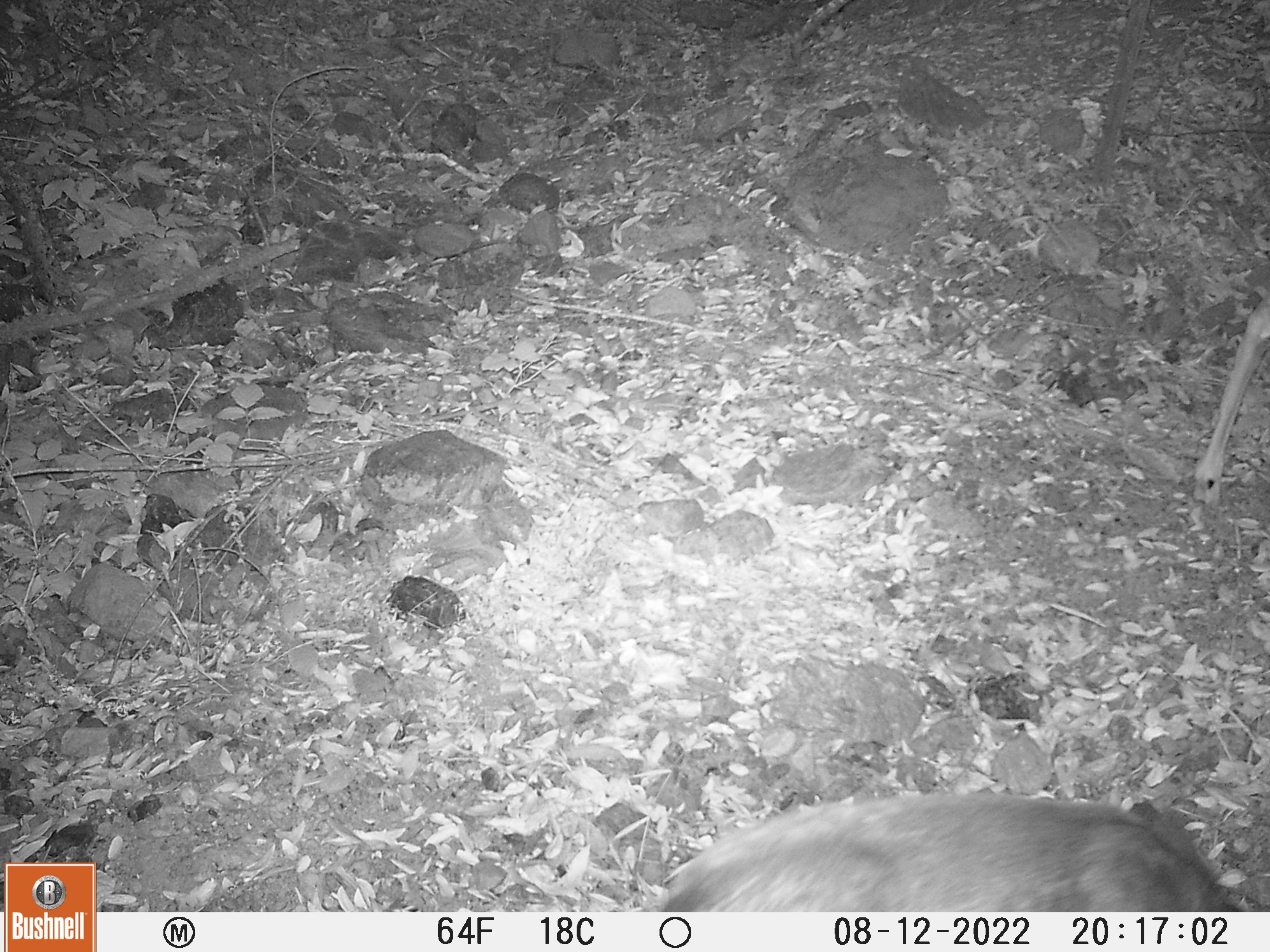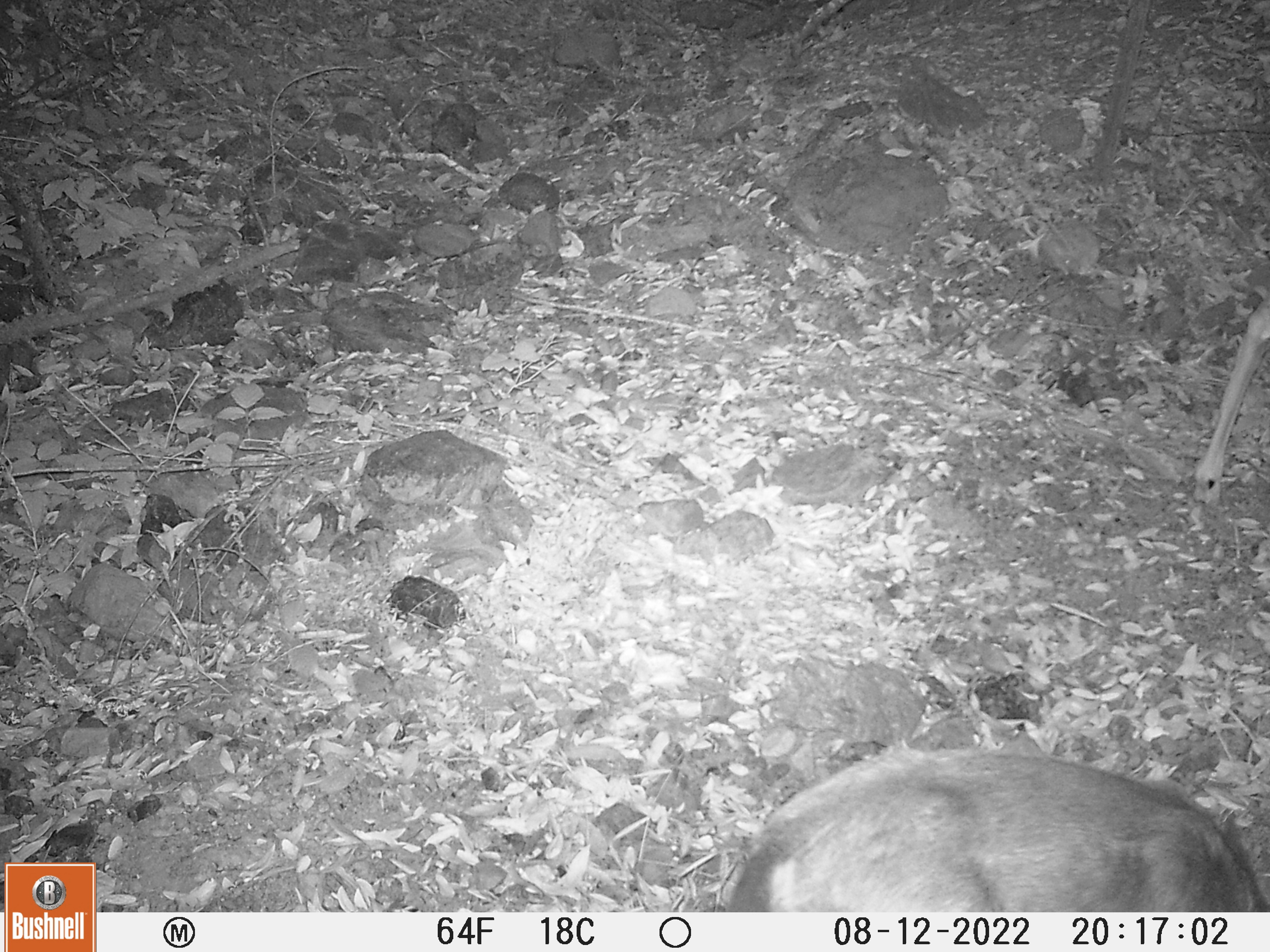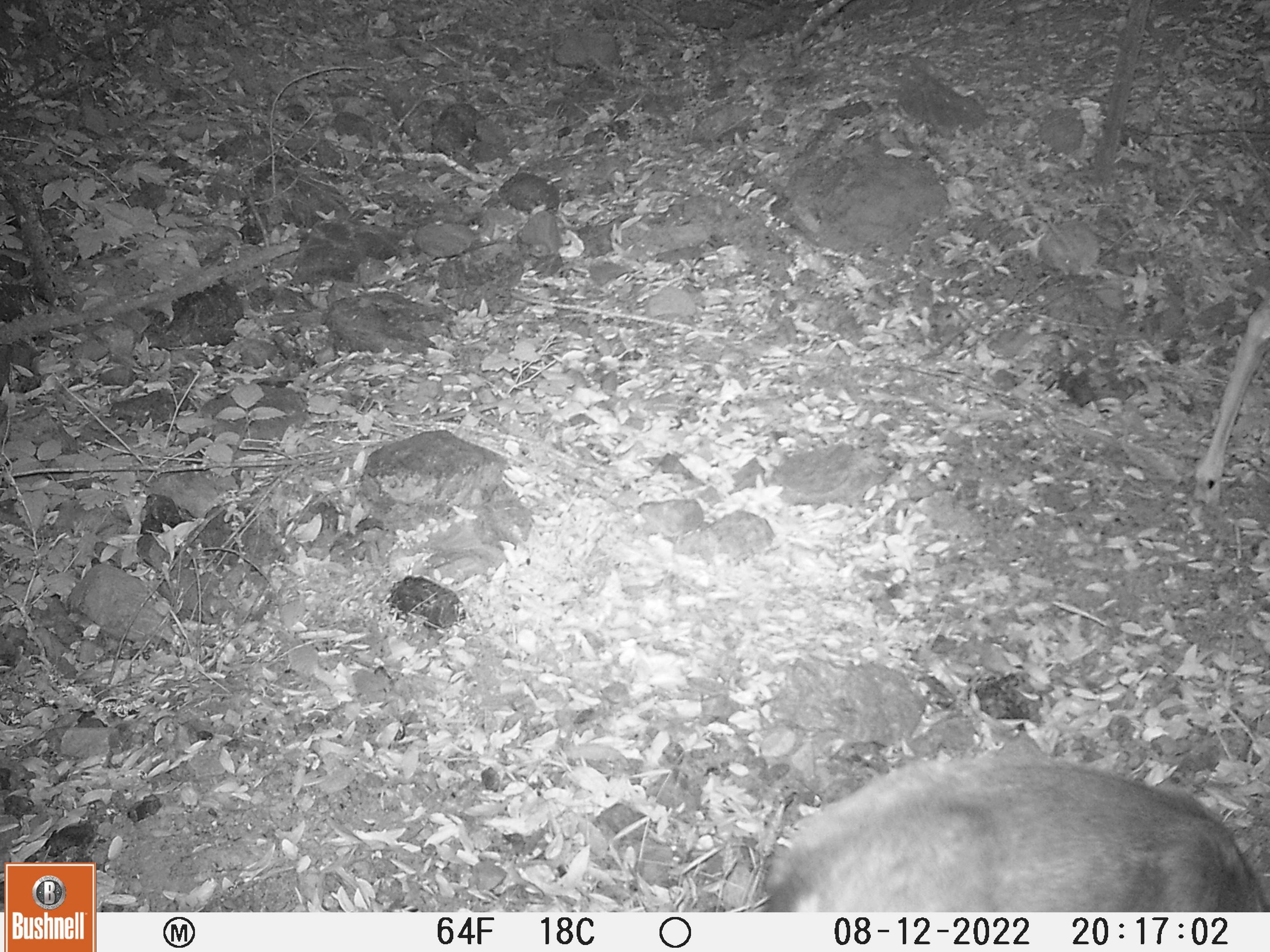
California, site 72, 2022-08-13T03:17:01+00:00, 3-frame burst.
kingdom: Animalia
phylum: Chordata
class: Mammalia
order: Artiodactyla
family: Cervidae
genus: Odocoileus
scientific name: Odocoileus hemionus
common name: mule deer